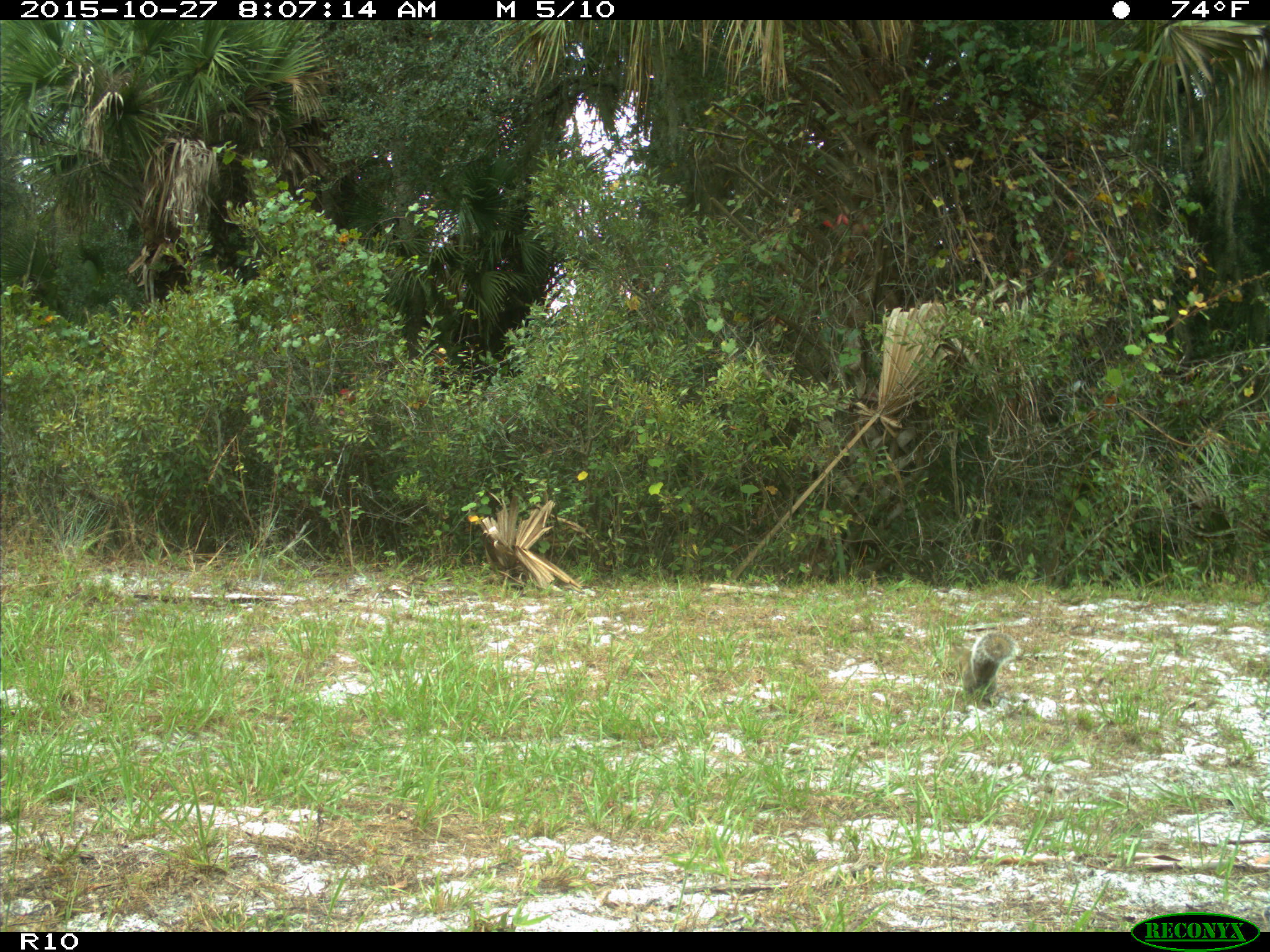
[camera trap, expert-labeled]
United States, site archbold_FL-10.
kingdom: Animalia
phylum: Chordata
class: Mammalia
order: Rodentia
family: Sciuridae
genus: Sciurus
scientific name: Sciurus carolinensis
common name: eastern gray squirrel